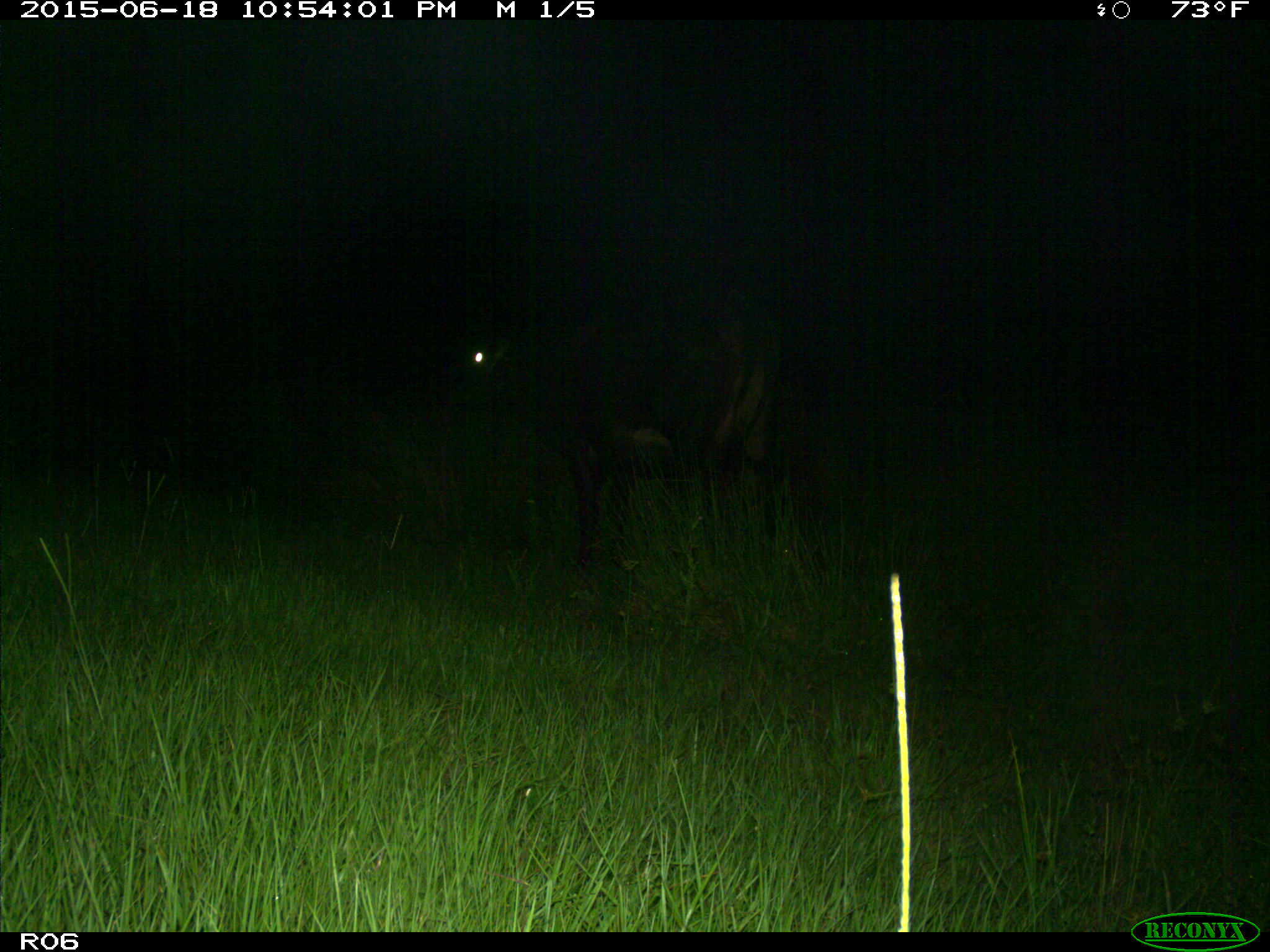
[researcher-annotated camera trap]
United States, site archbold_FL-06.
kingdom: Animalia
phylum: Chordata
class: Mammalia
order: Artiodactyla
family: Bovidae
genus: Bos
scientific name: Bos taurus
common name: domestic cow